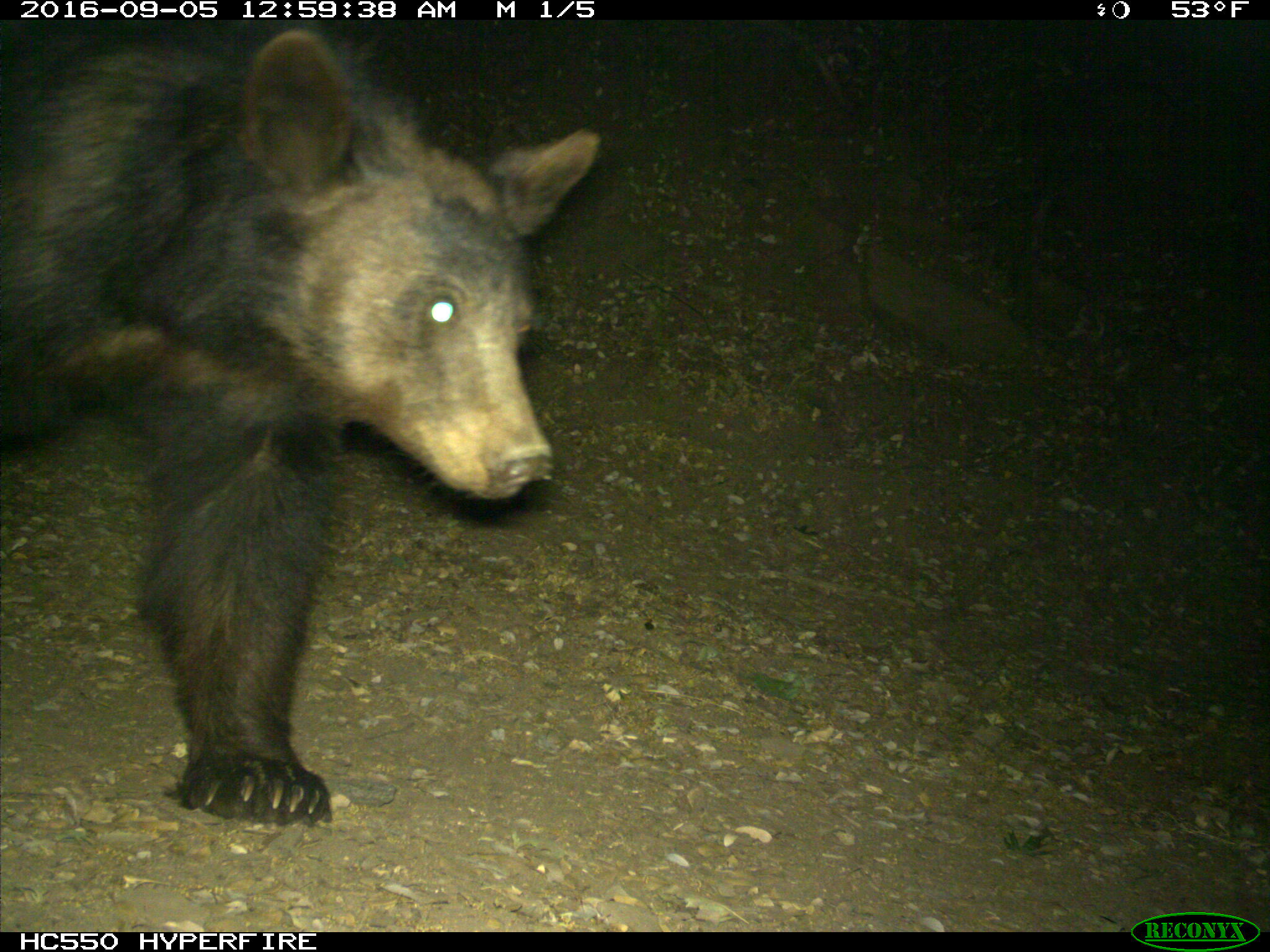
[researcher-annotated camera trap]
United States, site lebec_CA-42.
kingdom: Animalia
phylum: Chordata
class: Mammalia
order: Carnivora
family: Ursidae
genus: Ursus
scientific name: Ursus americanus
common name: american black bear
Ursus americanus (american black bear).